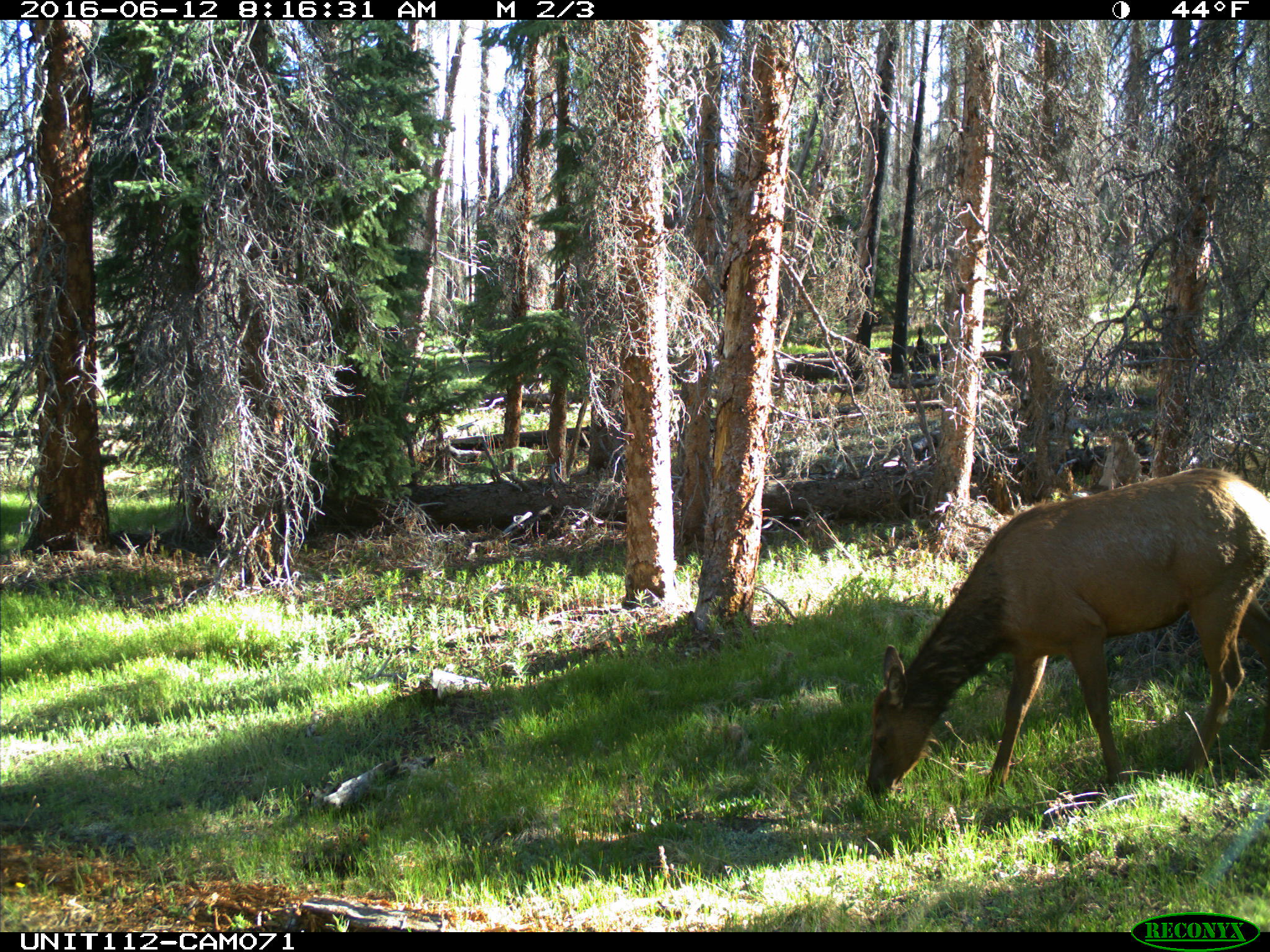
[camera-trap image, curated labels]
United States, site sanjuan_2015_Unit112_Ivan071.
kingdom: Animalia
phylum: Chordata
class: Mammalia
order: Artiodactyla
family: Cervidae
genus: Cervus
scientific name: Cervus elaphus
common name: red deer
Cervus elaphus (red deer).